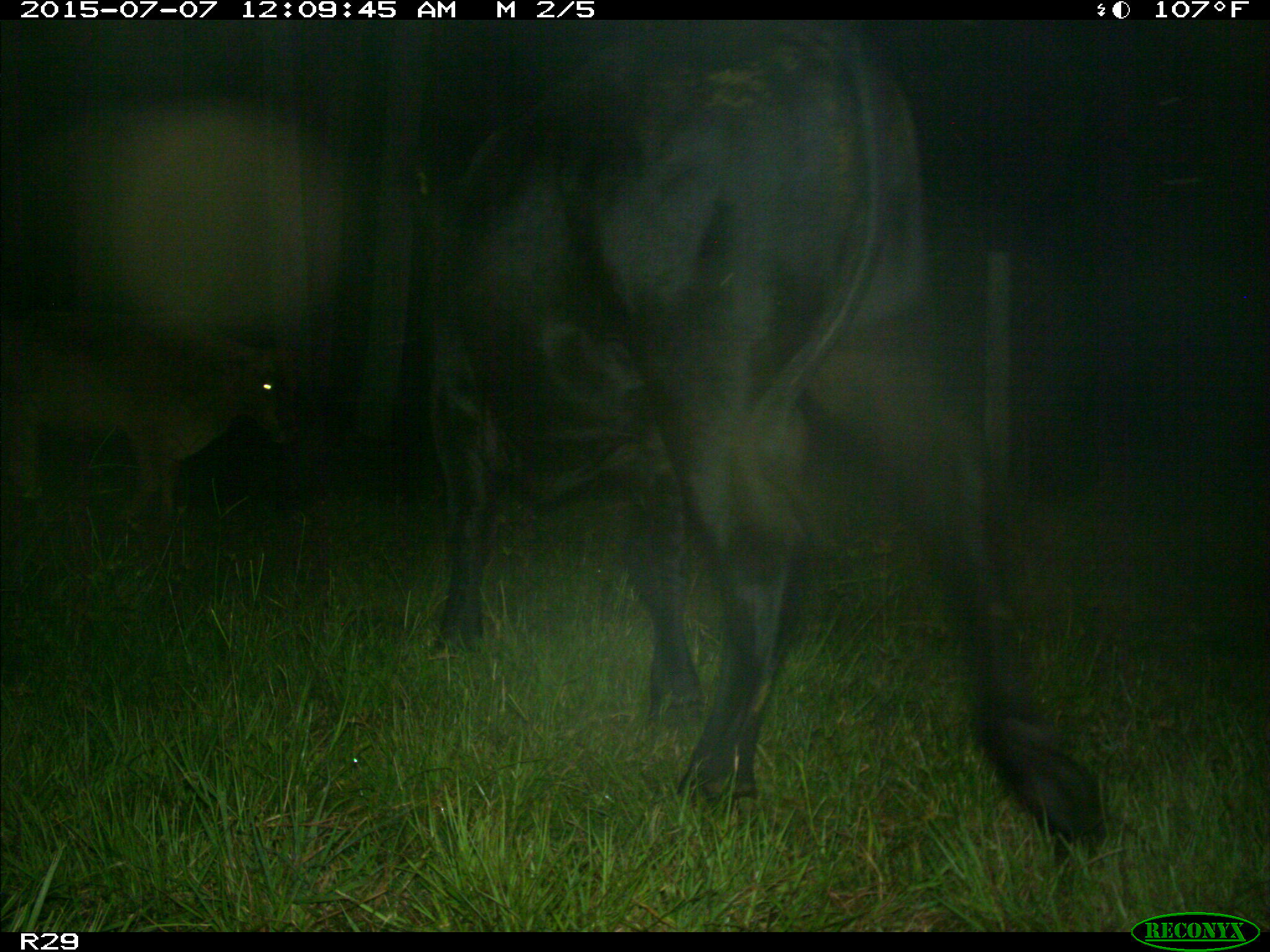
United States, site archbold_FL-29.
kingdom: Animalia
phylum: Chordata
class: Mammalia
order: Artiodactyla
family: Bovidae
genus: Bos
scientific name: Bos taurus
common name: domestic cow